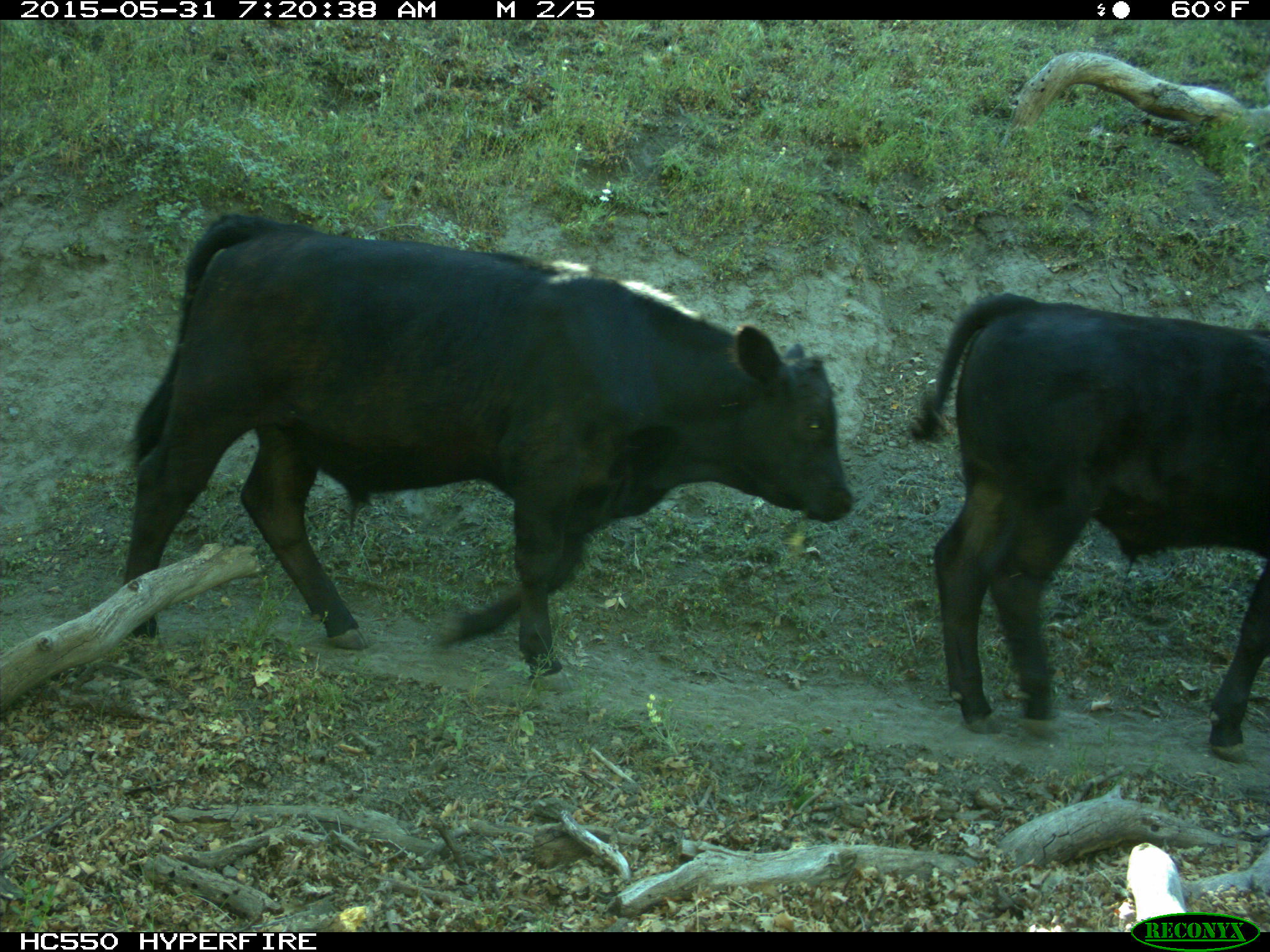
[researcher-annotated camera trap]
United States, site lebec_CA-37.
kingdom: Animalia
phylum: Chordata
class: Mammalia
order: Artiodactyla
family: Bovidae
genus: Bos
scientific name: Bos taurus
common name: domestic cow